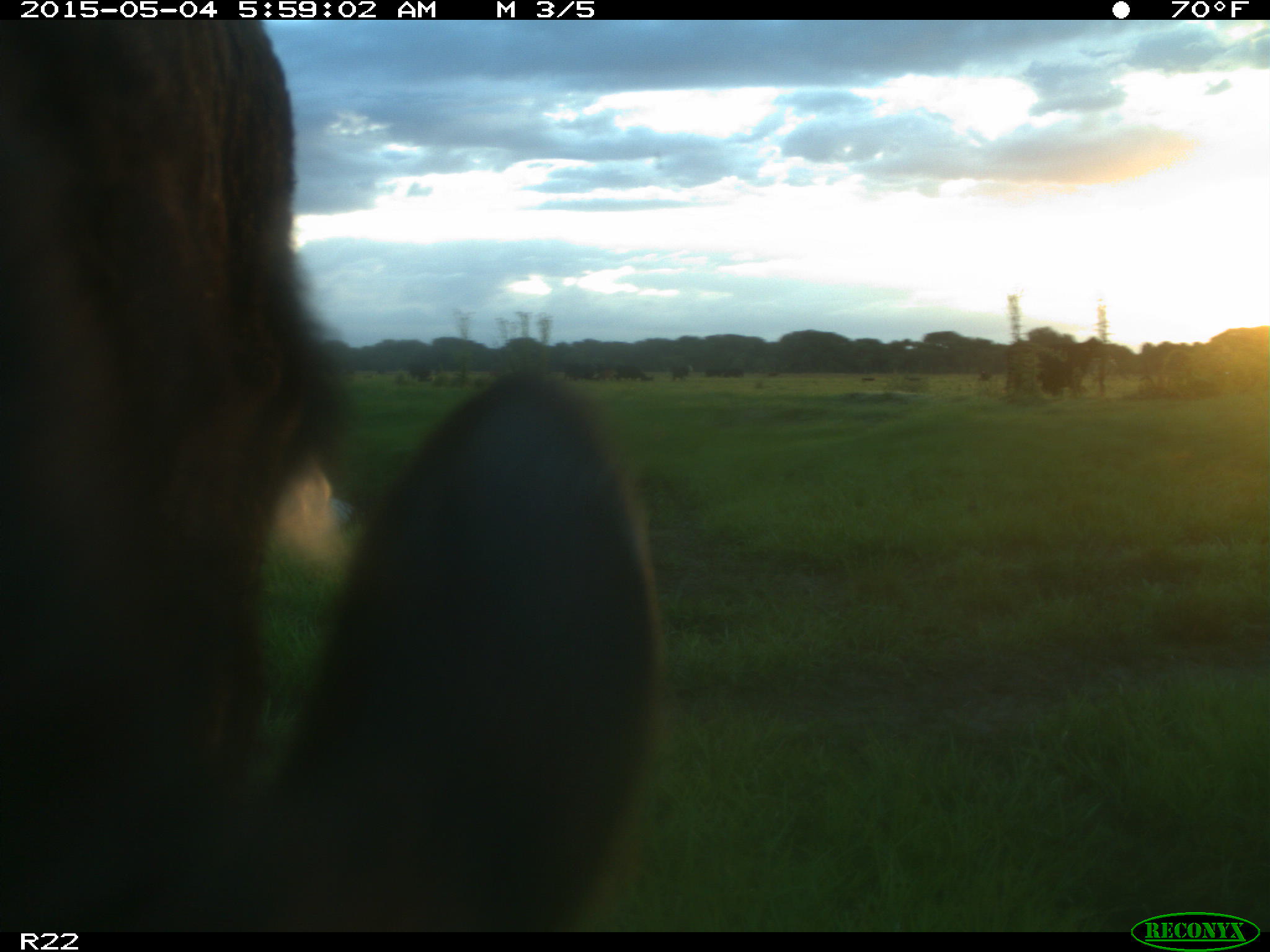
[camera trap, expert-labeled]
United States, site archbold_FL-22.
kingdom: Animalia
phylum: Chordata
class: Mammalia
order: Artiodactyla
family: Bovidae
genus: Bos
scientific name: Bos taurus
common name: domestic cow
Bos taurus (domestic cow).